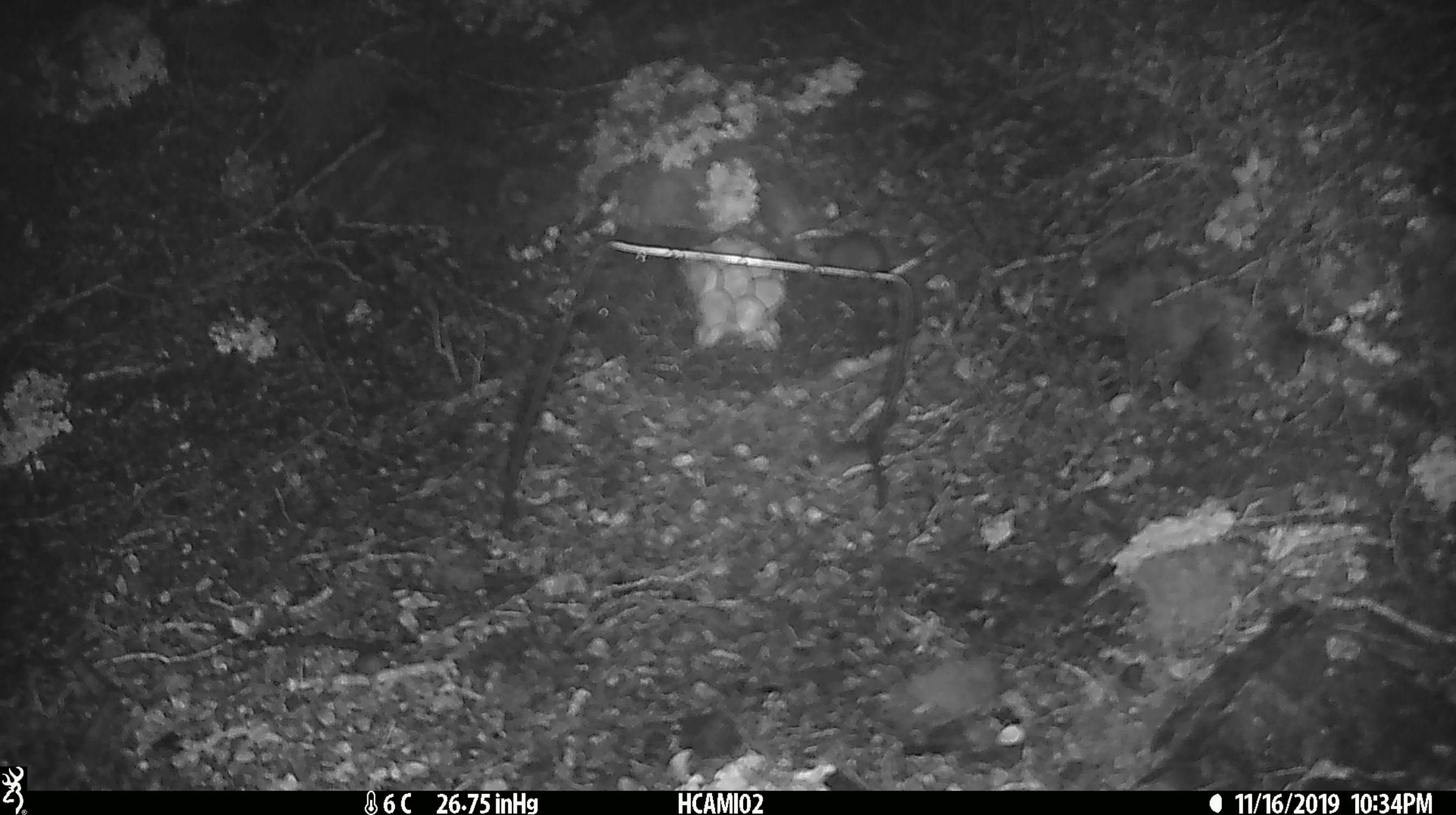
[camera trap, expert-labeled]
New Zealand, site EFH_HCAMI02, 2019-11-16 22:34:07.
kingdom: Animalia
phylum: Chordata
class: Mammalia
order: Rodentia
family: Muridae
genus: Mus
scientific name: Mus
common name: mouse